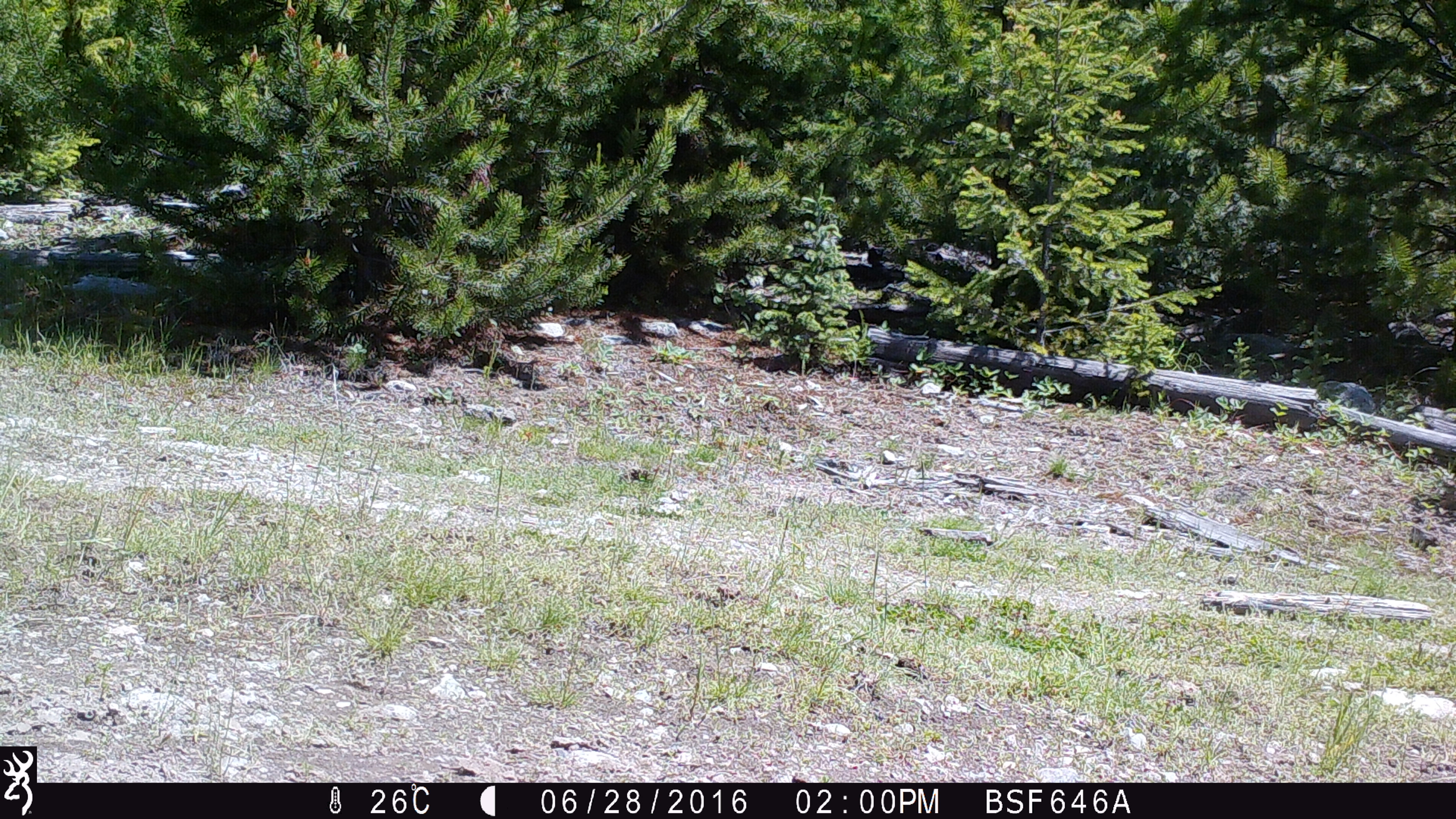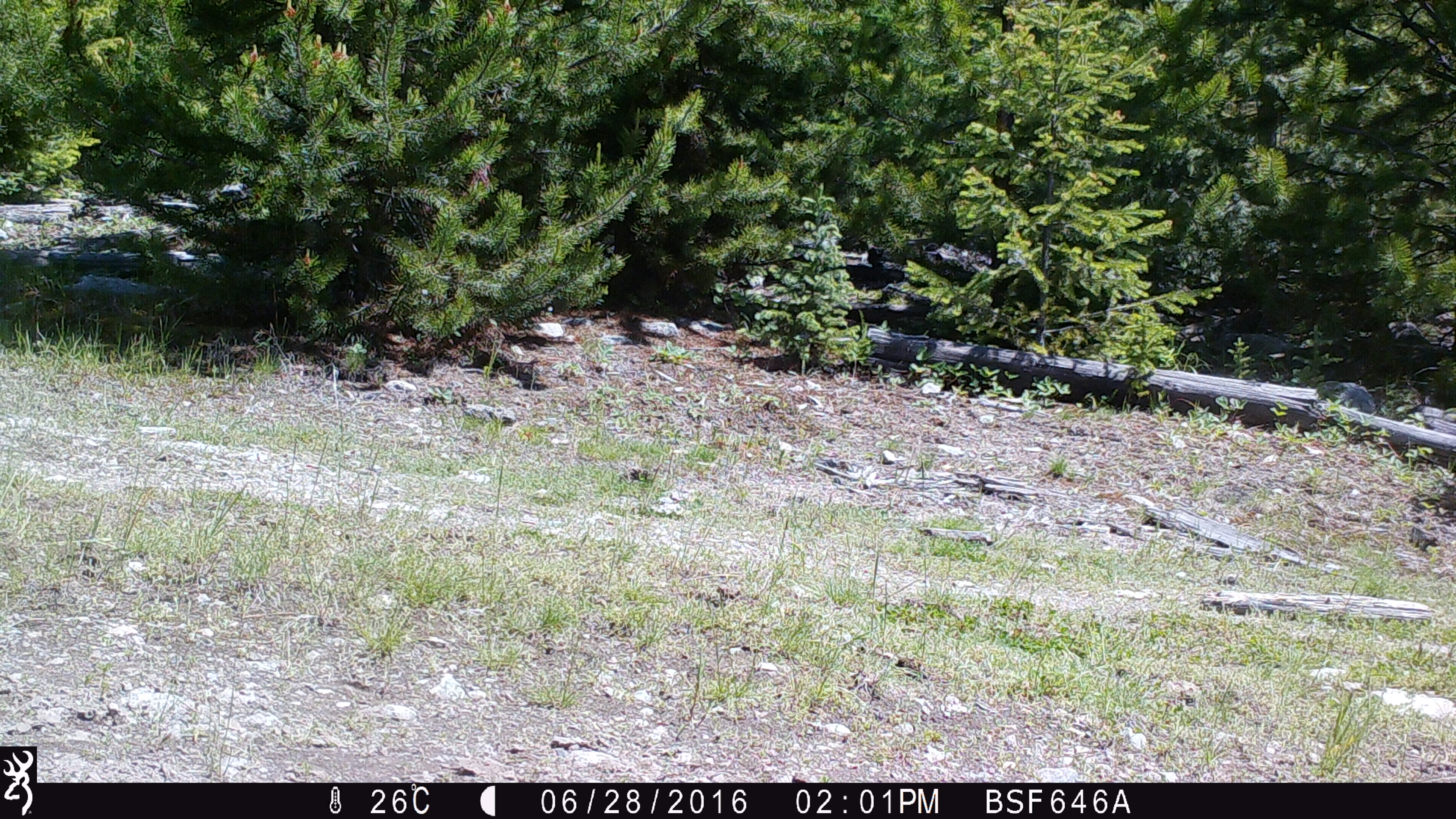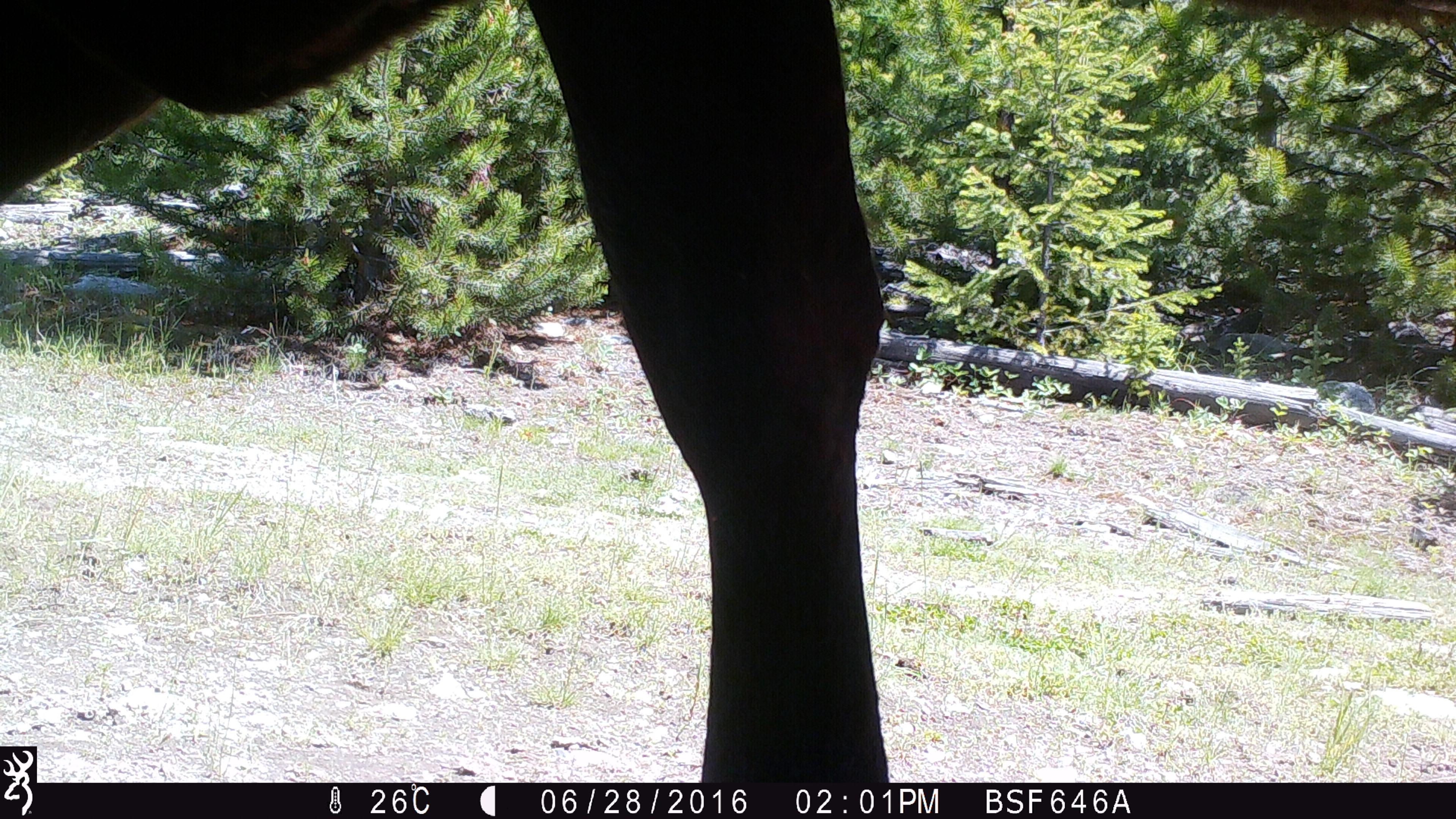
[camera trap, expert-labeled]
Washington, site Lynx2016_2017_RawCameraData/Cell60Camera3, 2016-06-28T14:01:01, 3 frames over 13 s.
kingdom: Animalia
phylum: Chordata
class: Mammalia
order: Artiodactyla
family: Bovidae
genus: Bos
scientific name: Bos taurus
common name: domestic cattle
Domestic cattle (Bos taurus). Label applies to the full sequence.